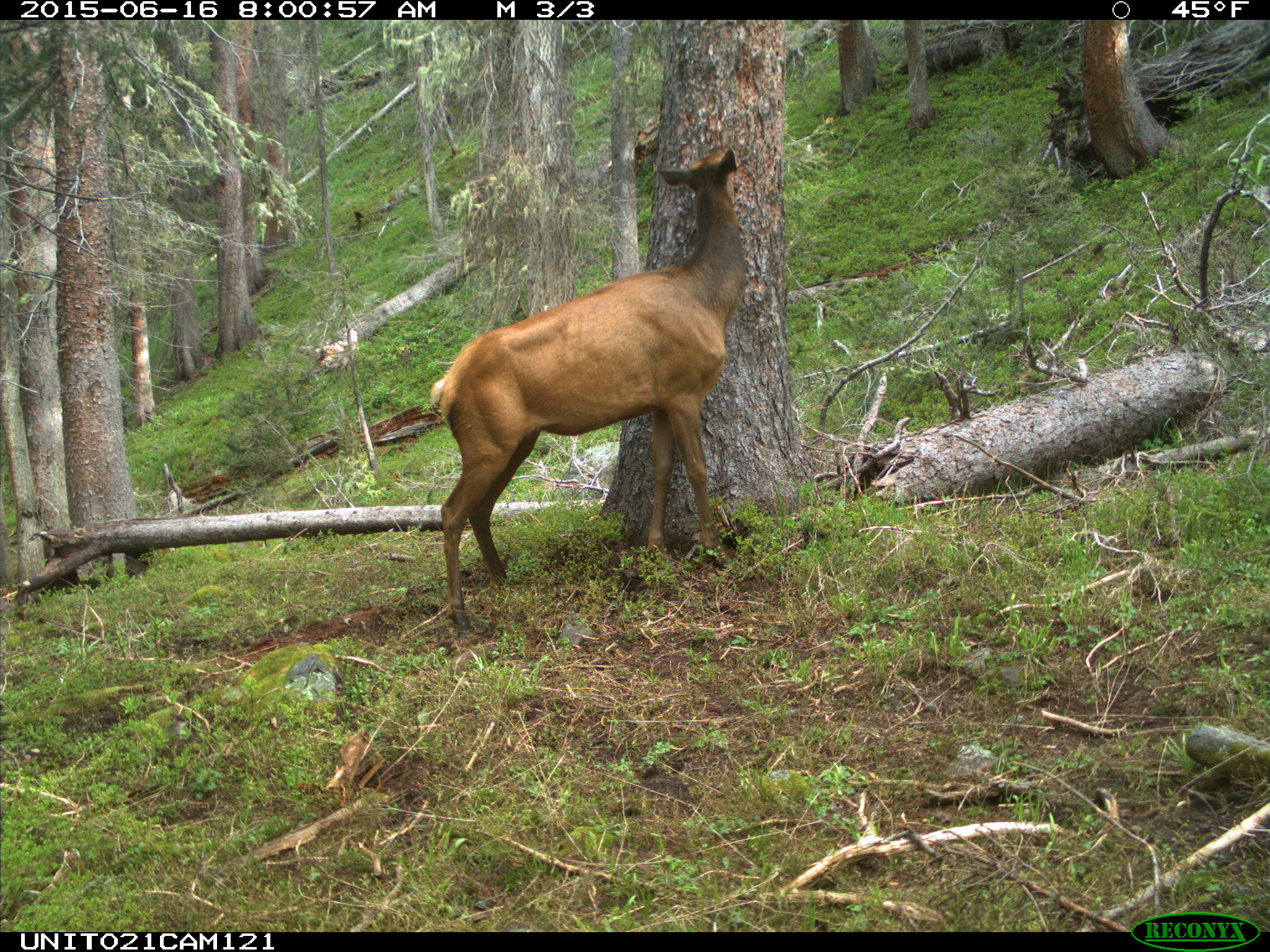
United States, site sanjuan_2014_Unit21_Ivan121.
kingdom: Animalia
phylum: Chordata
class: Mammalia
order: Artiodactyla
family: Cervidae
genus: Cervus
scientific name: Cervus elaphus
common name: red deer